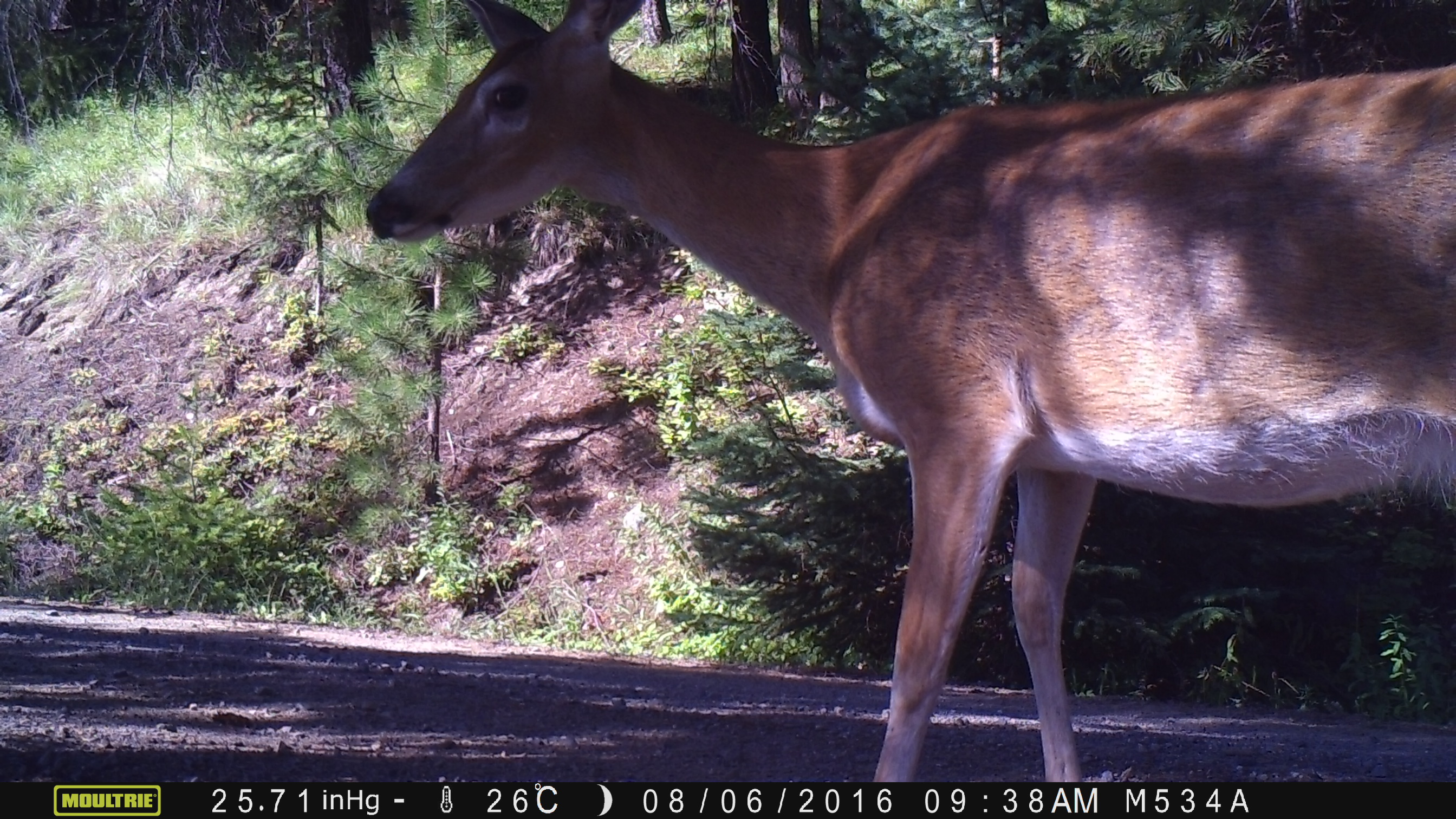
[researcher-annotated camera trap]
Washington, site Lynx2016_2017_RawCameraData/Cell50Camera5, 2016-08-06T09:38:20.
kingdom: Animalia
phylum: Chordata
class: Mammalia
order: Artiodactyla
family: Cervidae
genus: Odocoileus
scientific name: Odocoileus hemionus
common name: mule deer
Odocoileus hemionus (mule deer). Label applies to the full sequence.